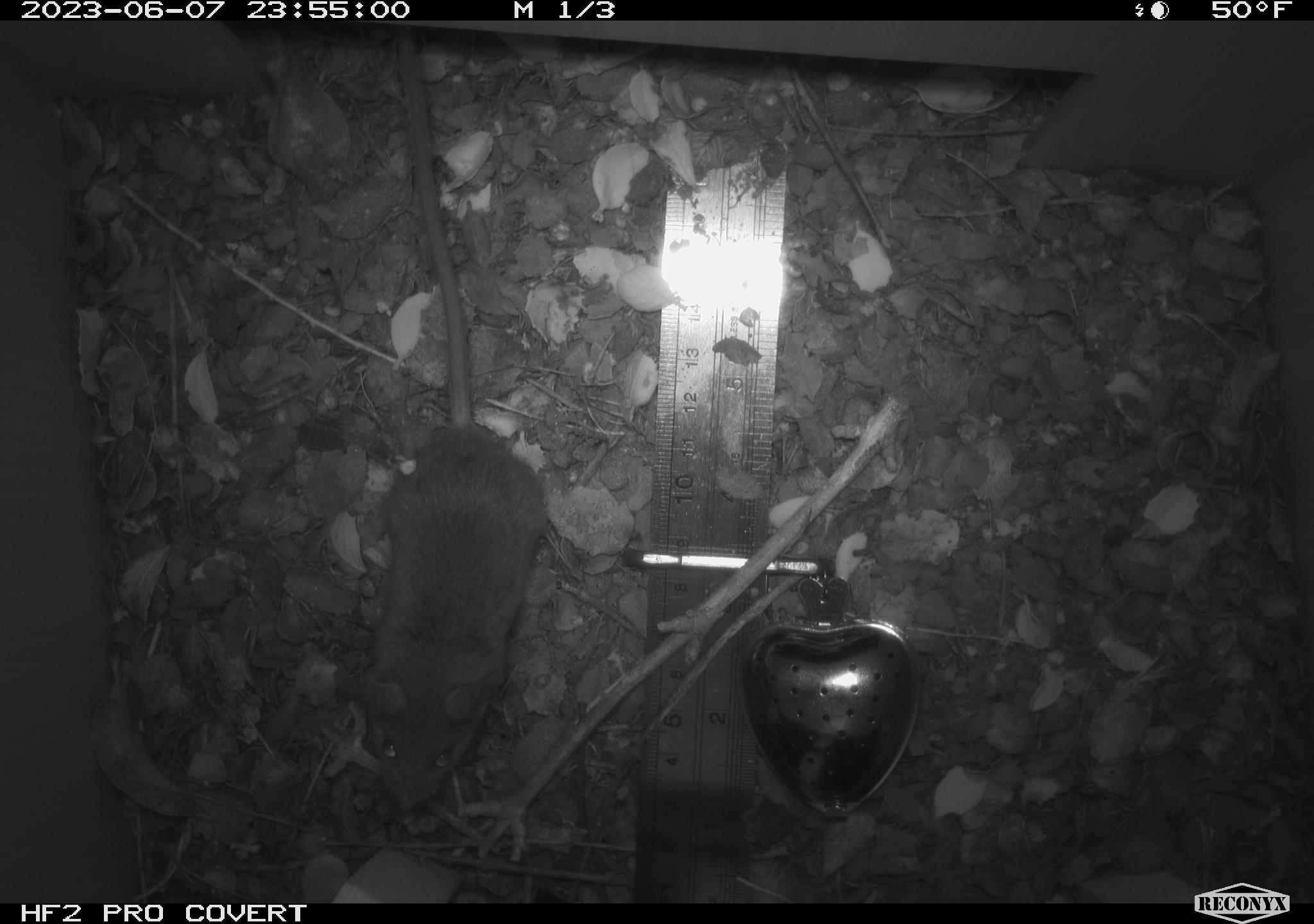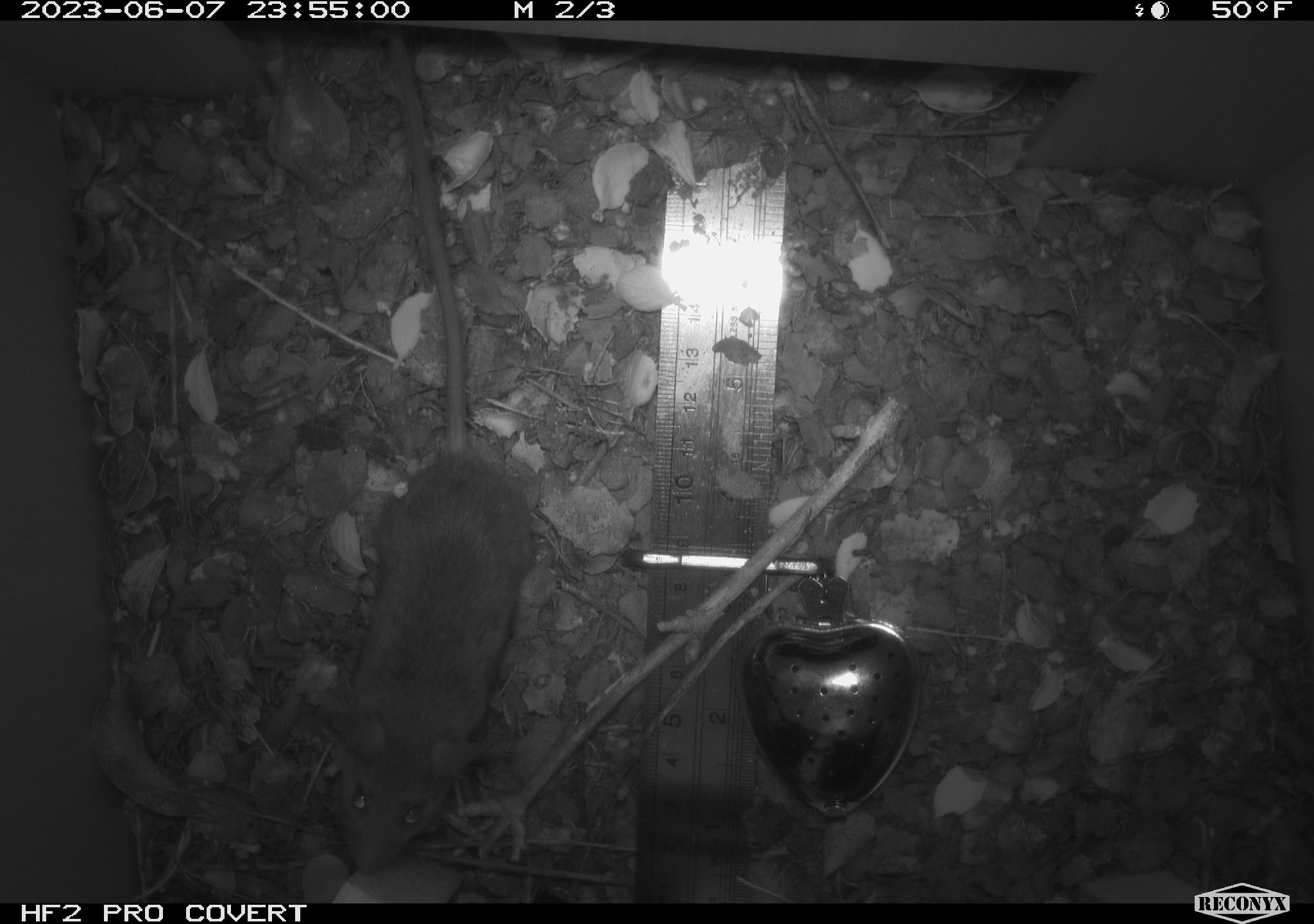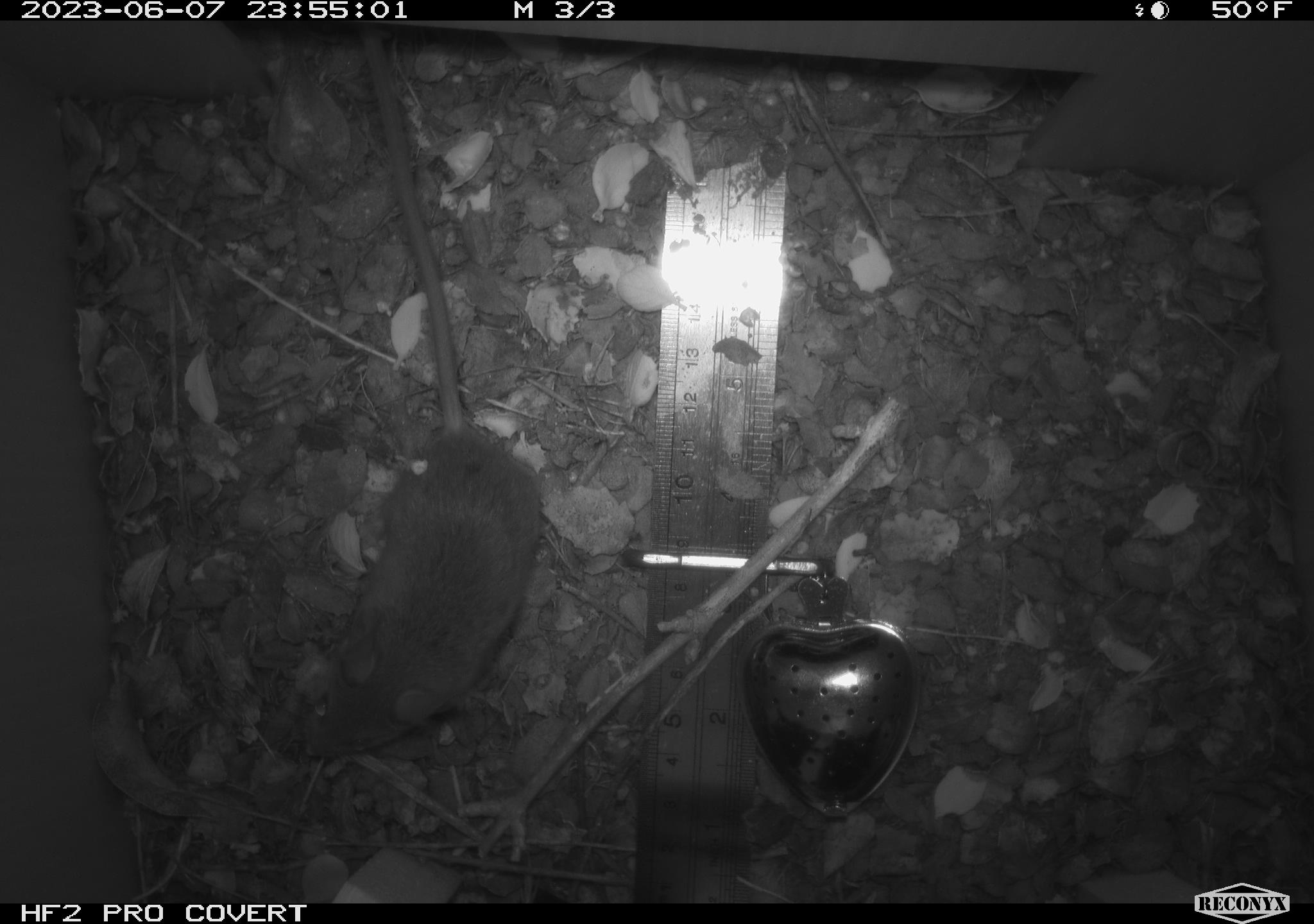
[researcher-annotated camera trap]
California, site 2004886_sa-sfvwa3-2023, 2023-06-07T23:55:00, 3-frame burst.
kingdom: Animalia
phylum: Chordata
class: Mammalia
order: Rodentia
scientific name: Rodentia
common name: mouse species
Mouse species (Rodentia).